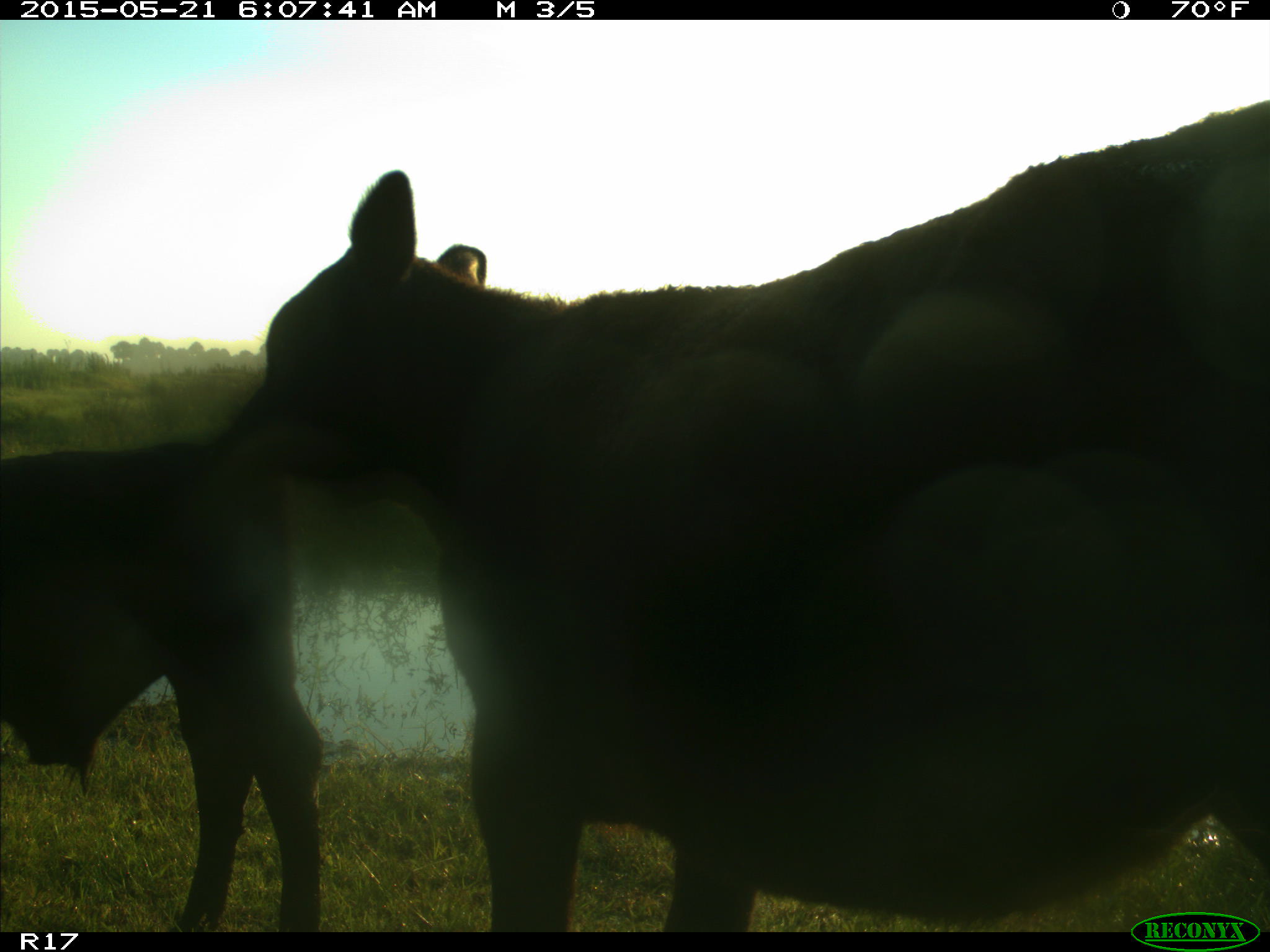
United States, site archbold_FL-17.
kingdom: Animalia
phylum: Chordata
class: Mammalia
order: Artiodactyla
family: Bovidae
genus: Bos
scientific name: Bos taurus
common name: domestic cow